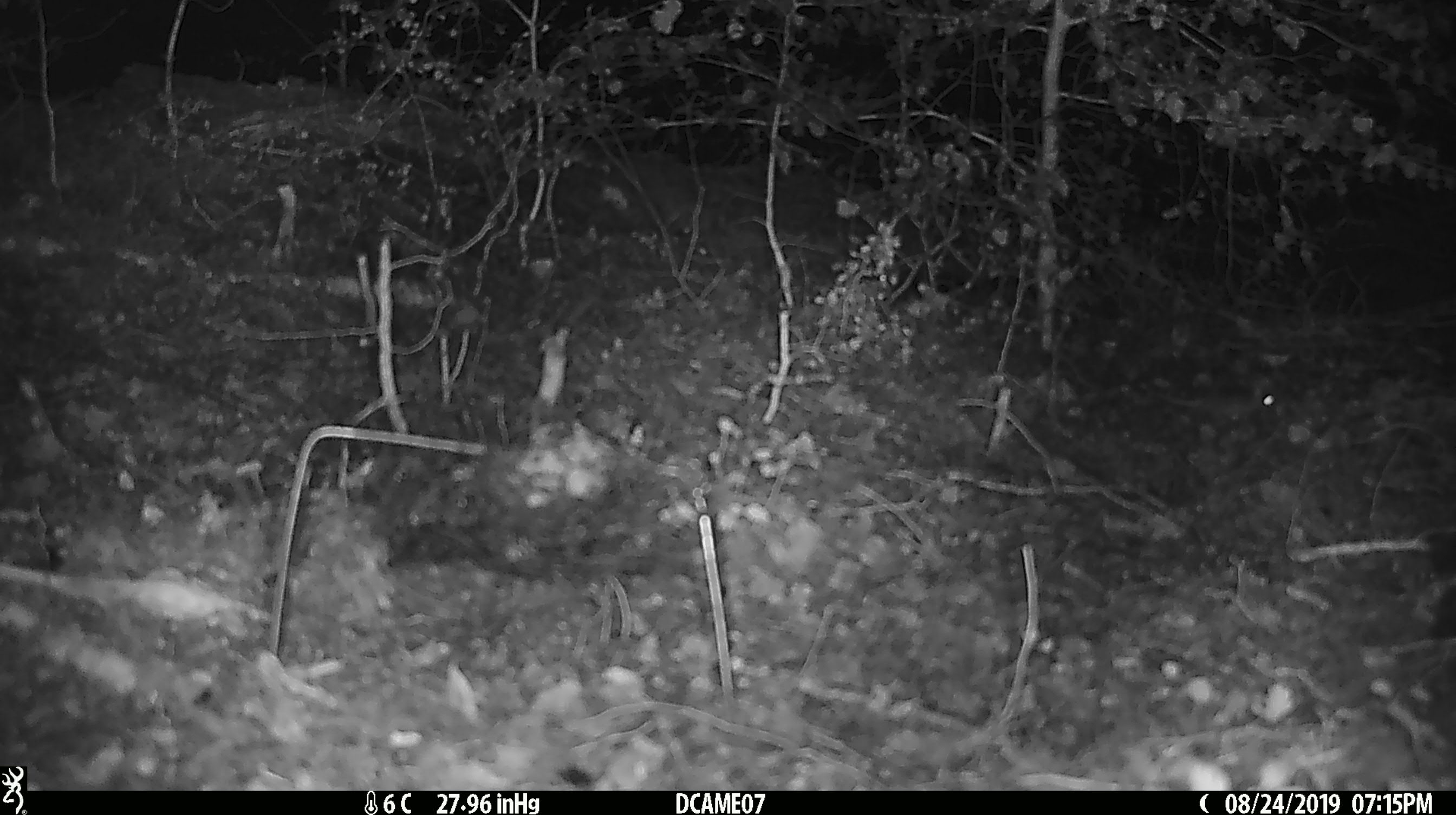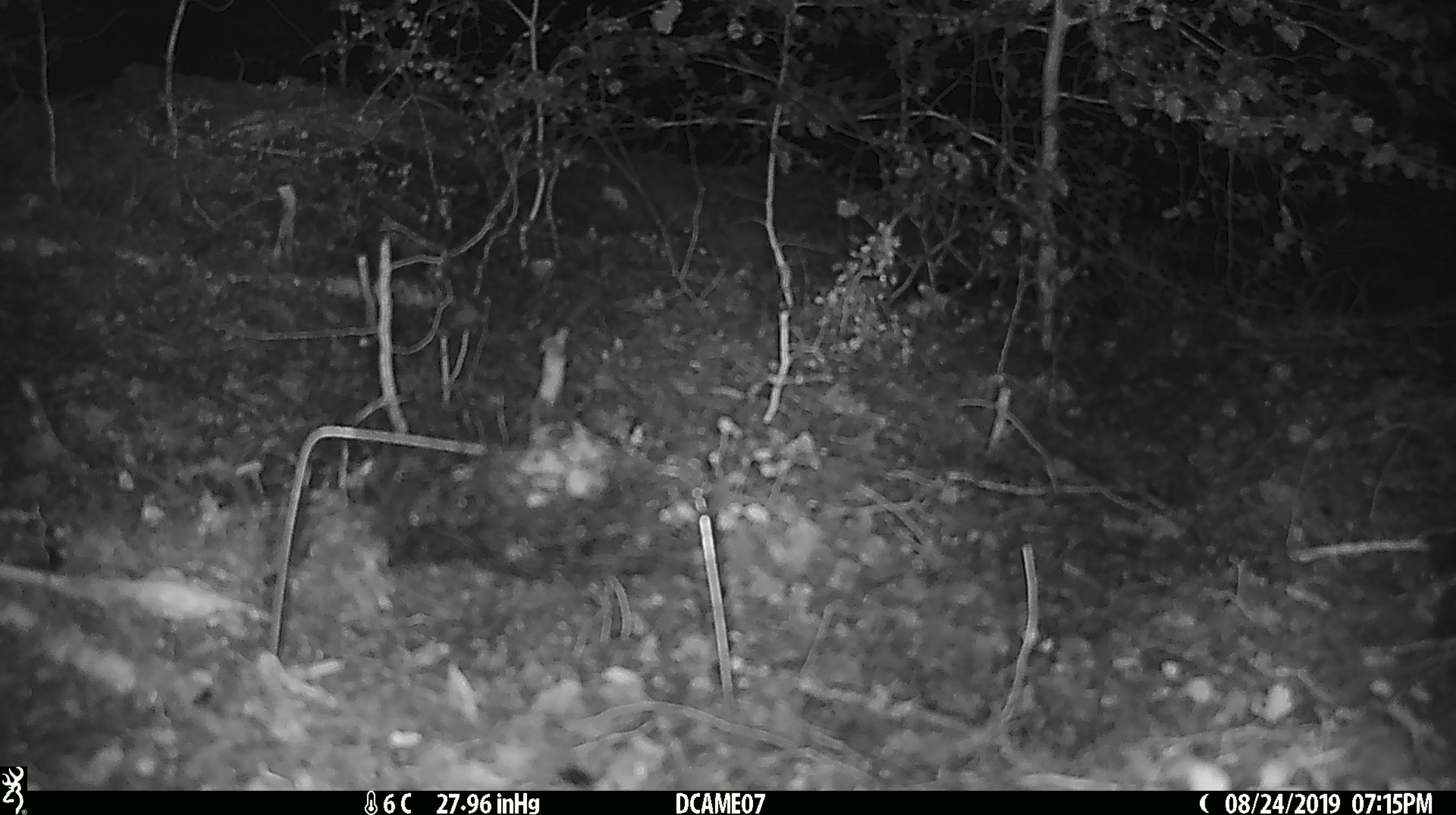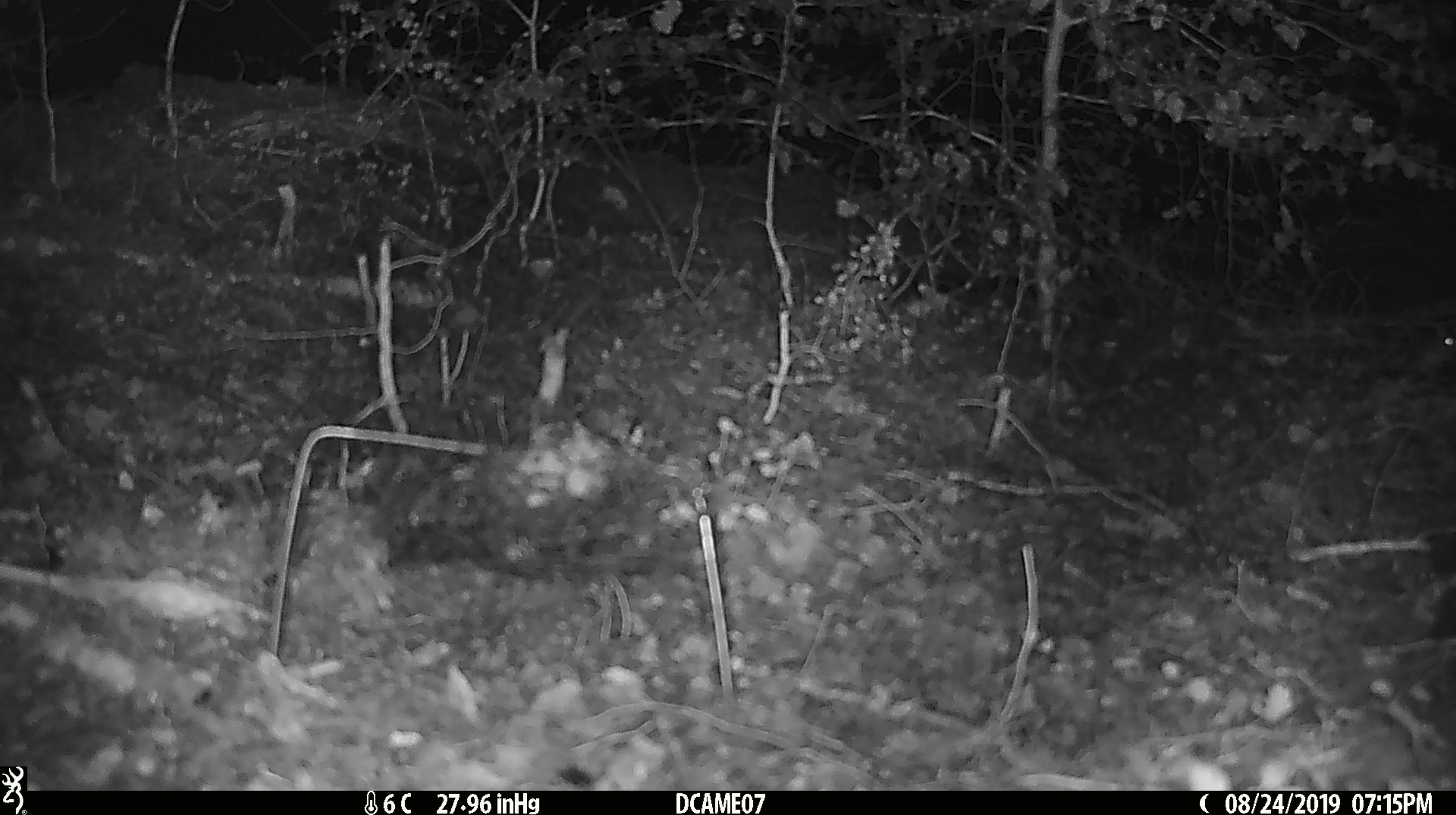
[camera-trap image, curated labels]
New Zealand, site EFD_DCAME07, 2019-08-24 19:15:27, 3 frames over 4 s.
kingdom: Animalia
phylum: Chordata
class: Mammalia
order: Rodentia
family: Muridae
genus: Mus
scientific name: Mus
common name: mouse